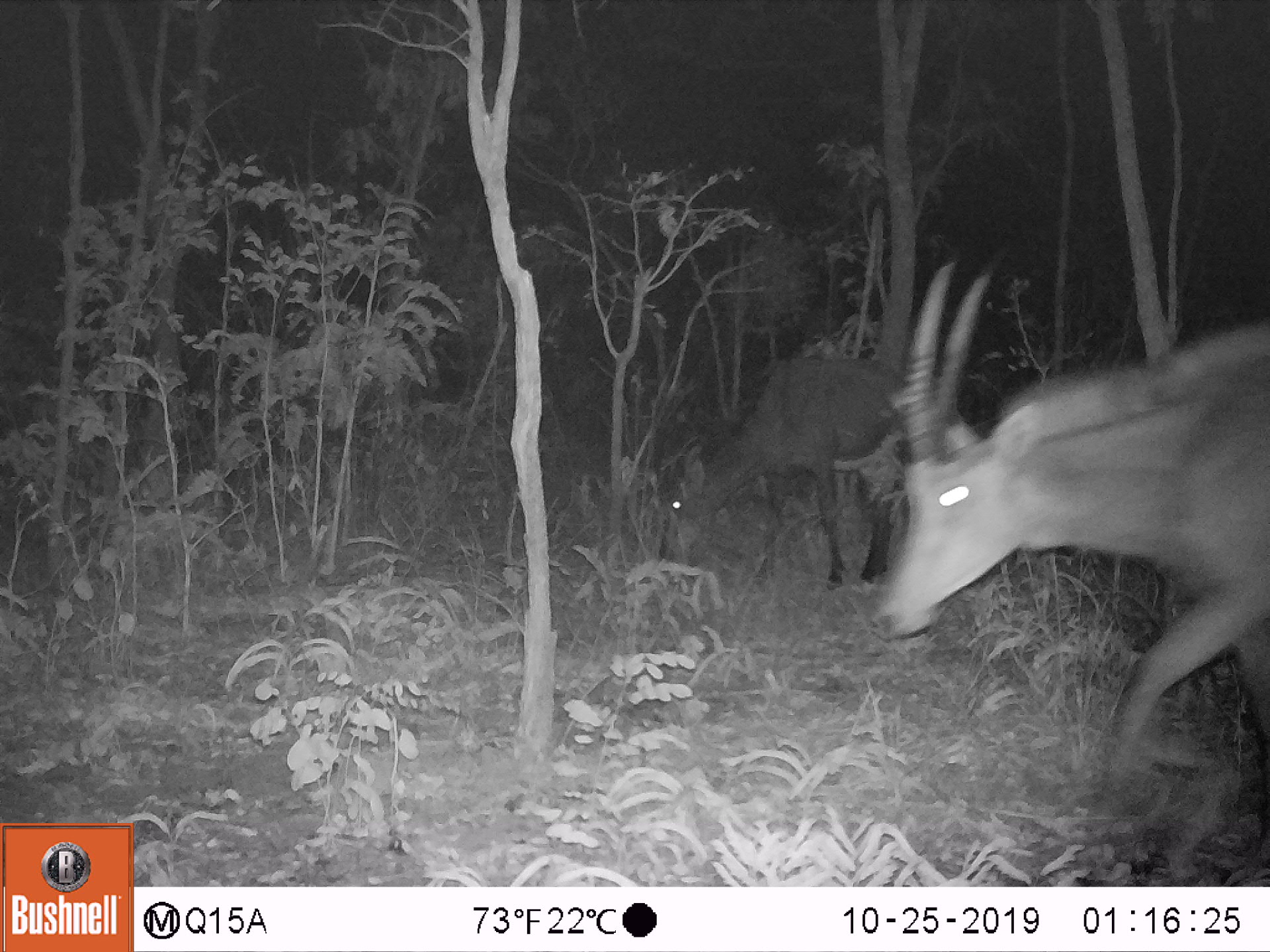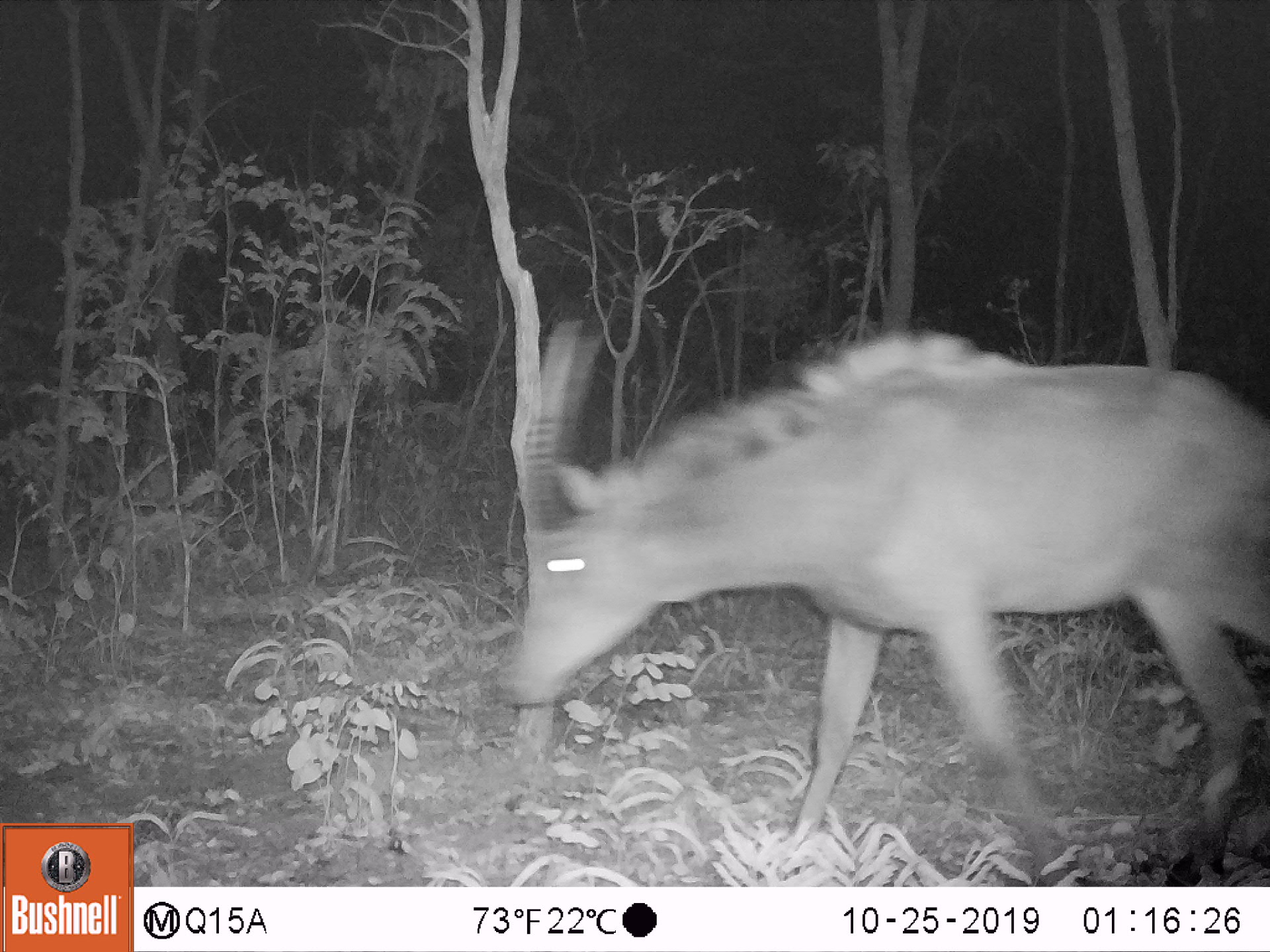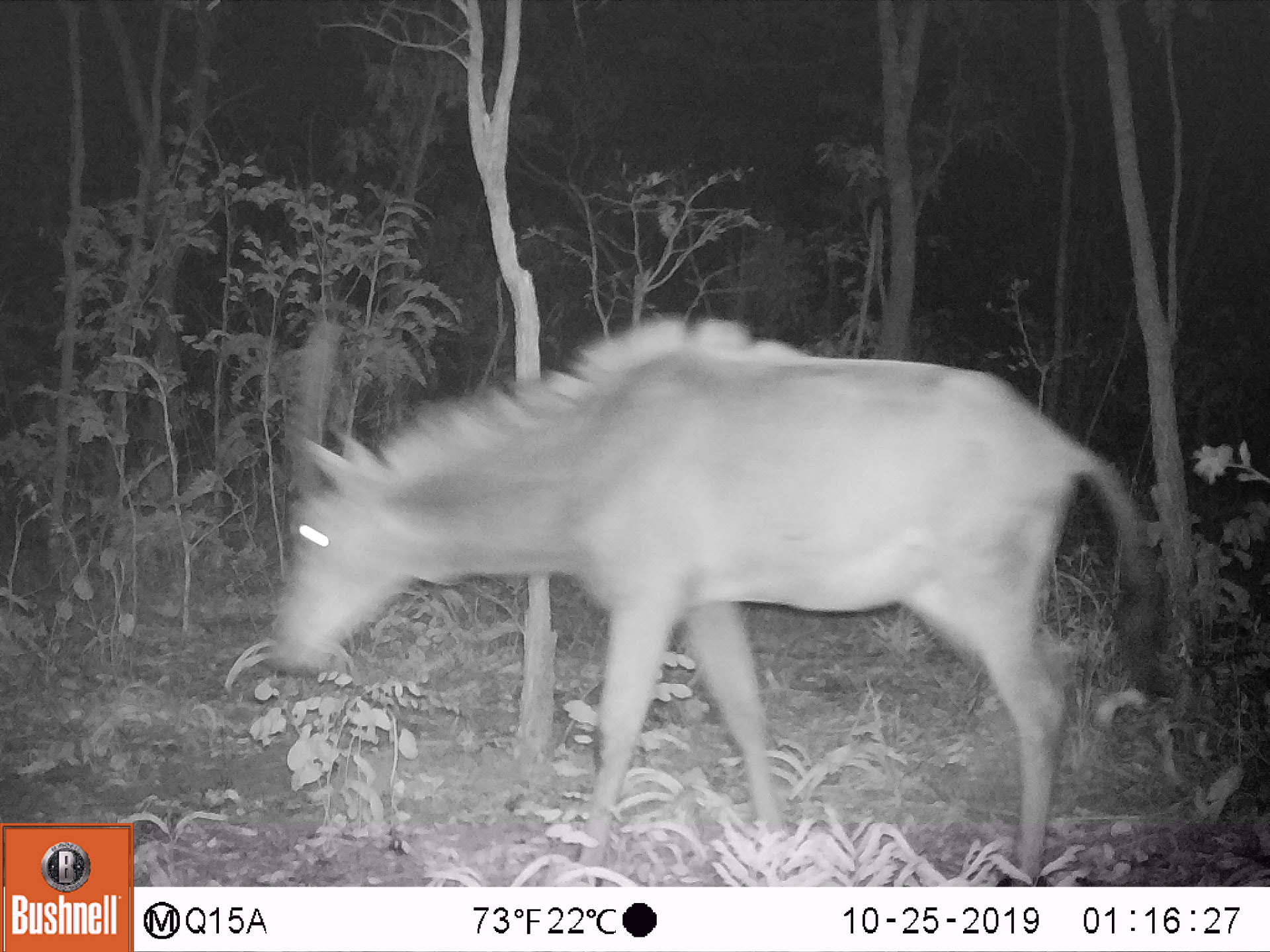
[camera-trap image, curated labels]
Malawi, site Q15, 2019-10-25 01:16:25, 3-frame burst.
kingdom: Animalia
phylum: Chordata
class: Mammalia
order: Artiodactyla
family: Bovidae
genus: Hippotragus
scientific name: Hippotragus niger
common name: sable antelope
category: sable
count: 2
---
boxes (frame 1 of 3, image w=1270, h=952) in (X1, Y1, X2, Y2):
sable: (885, 249, 1266, 880); (649, 330, 889, 575)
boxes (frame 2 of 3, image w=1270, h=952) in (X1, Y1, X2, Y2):
sable: (499, 313, 1266, 880)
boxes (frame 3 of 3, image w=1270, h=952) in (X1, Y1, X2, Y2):
sable: (260, 308, 1158, 878)